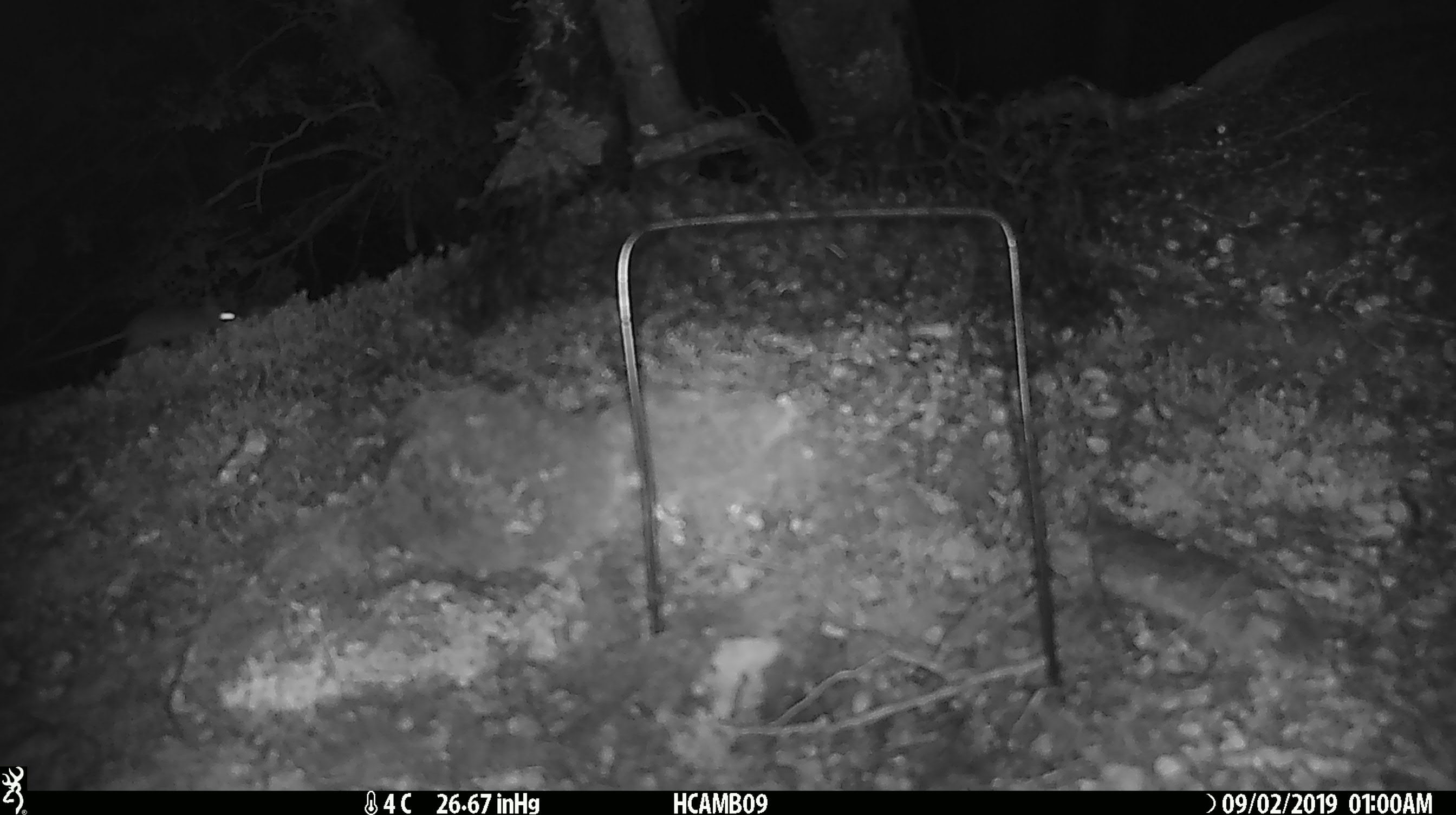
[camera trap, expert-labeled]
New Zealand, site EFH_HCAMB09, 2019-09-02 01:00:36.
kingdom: Animalia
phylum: Chordata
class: Mammalia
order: Rodentia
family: Muridae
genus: Mus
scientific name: Mus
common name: mouse